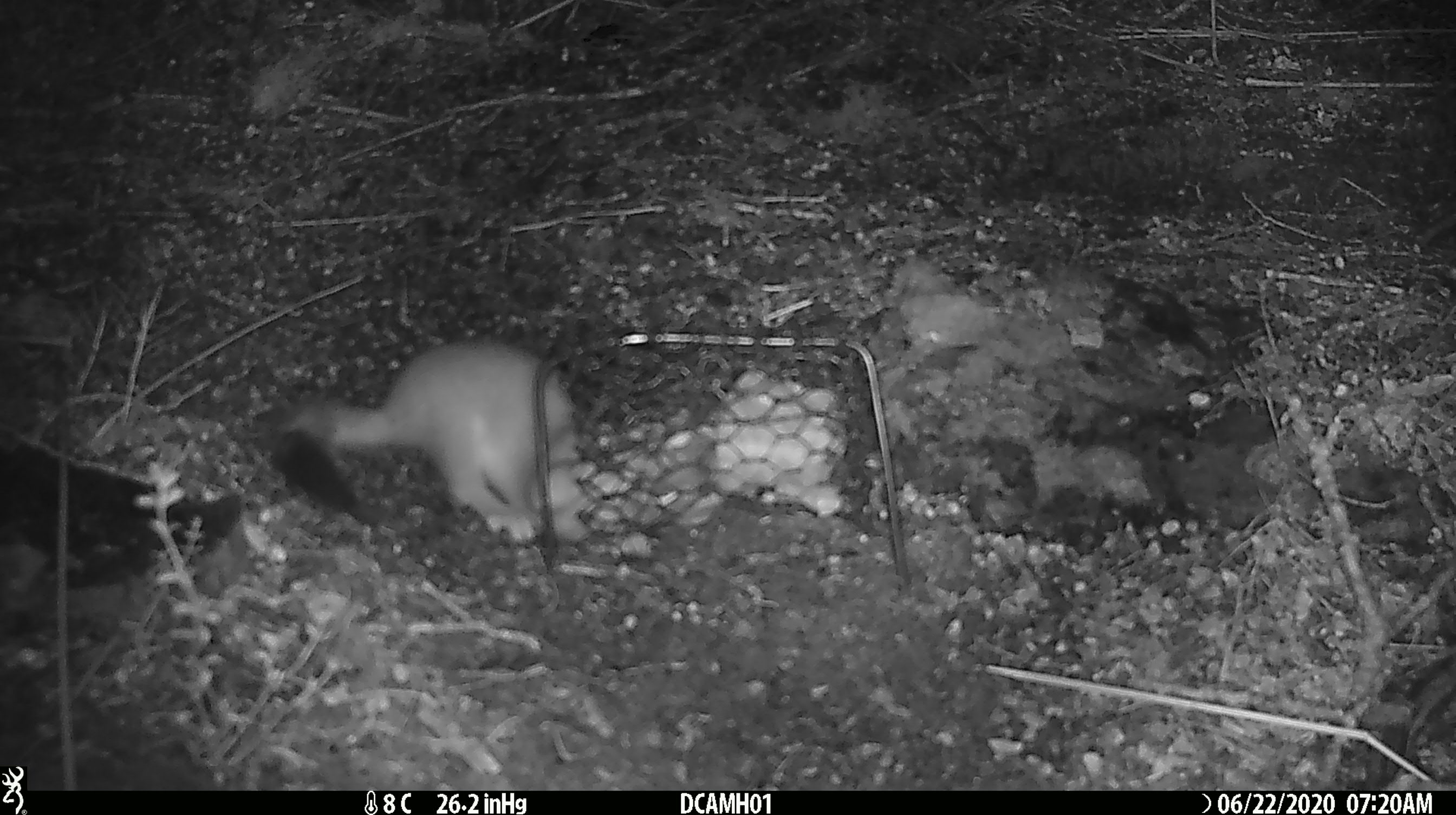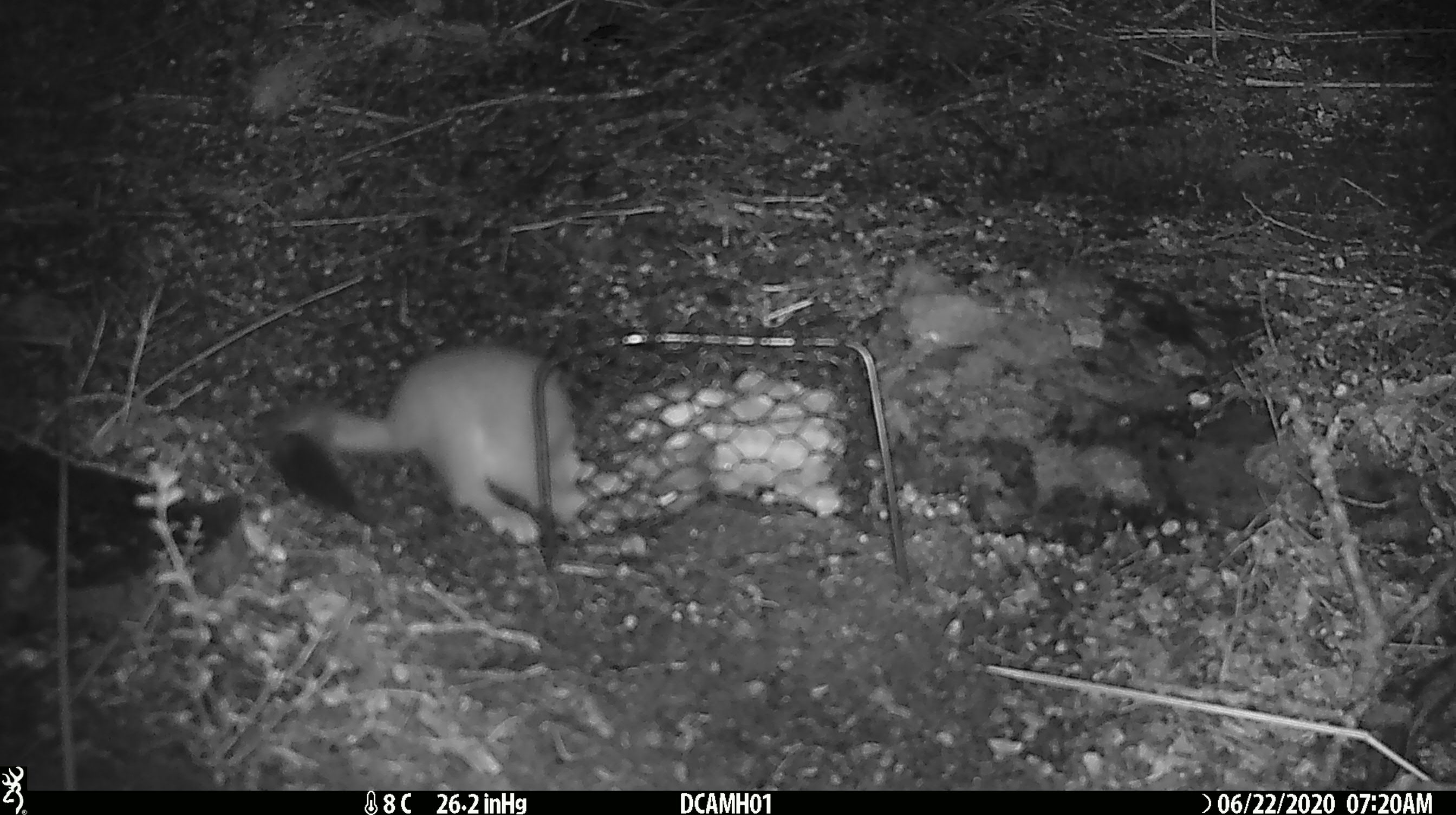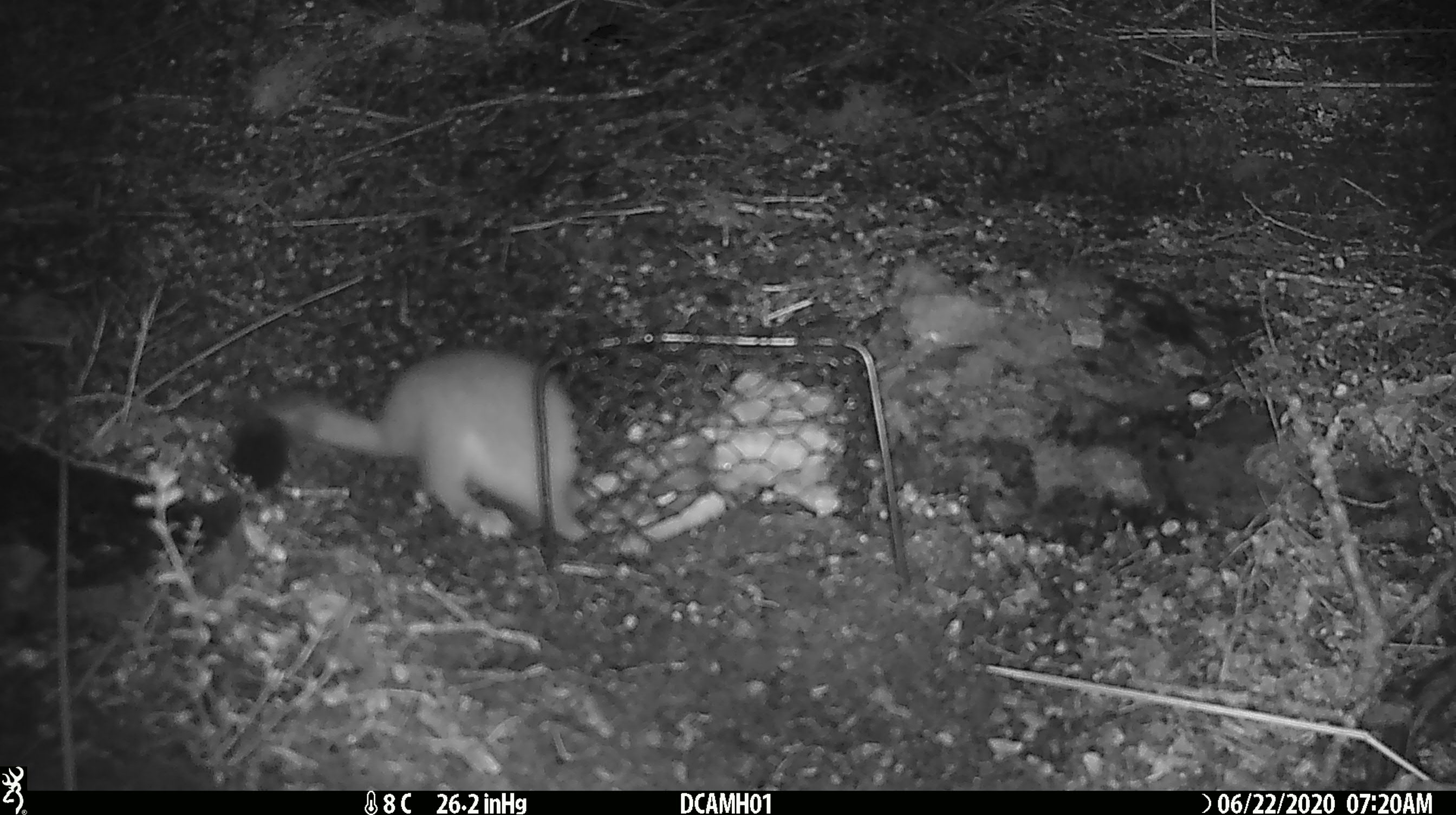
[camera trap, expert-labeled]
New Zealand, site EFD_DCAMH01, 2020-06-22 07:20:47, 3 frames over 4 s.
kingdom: Animalia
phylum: Chordata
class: Mammalia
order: Carnivora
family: Mustelidae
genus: Mustela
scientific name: Mustela erminea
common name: stoat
Stoat (Mustela erminea).